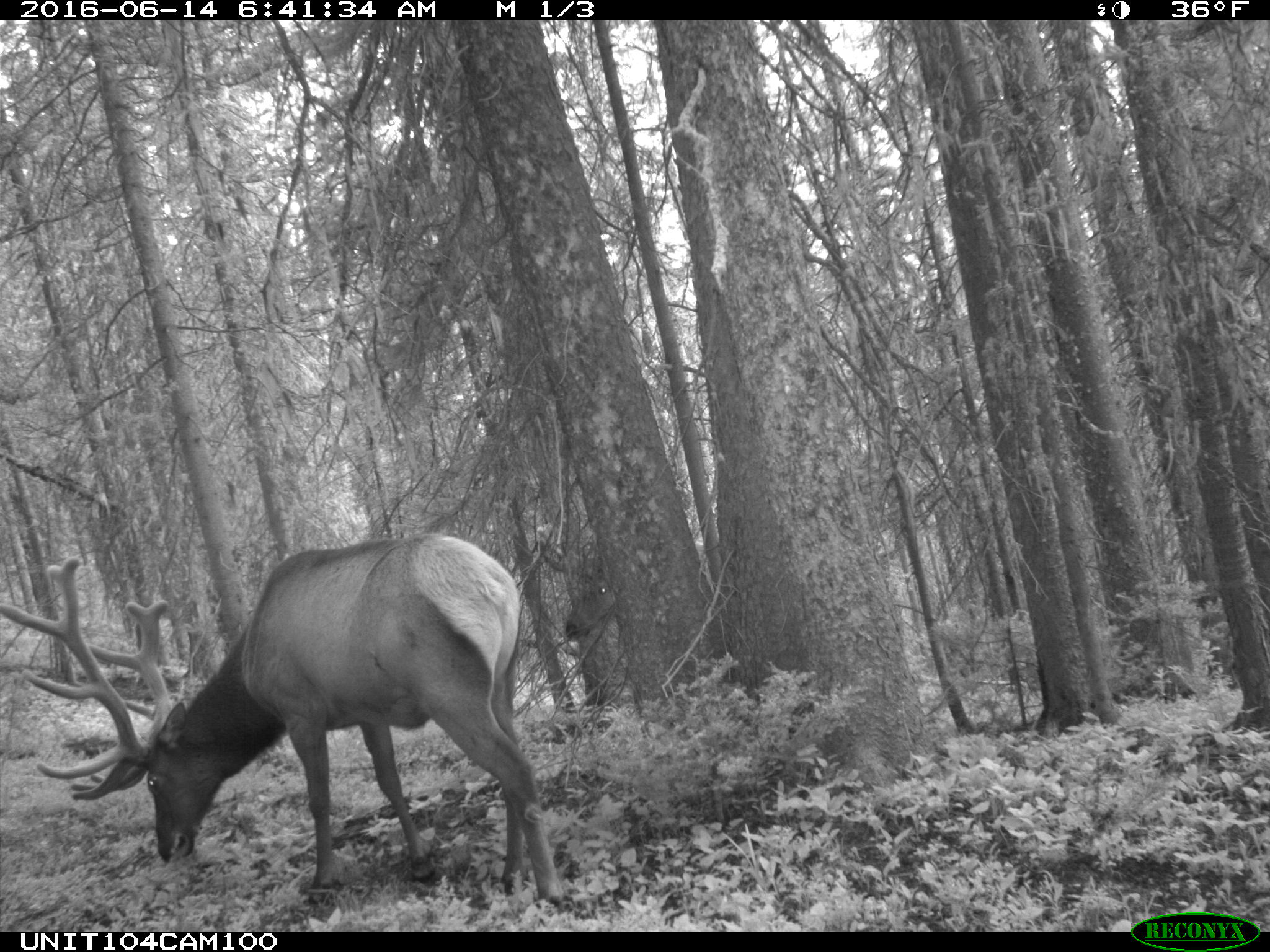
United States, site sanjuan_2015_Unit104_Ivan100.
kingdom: Animalia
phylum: Chordata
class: Mammalia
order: Artiodactyla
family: Cervidae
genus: Cervus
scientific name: Cervus elaphus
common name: red deer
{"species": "Cervus elaphus (red deer)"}